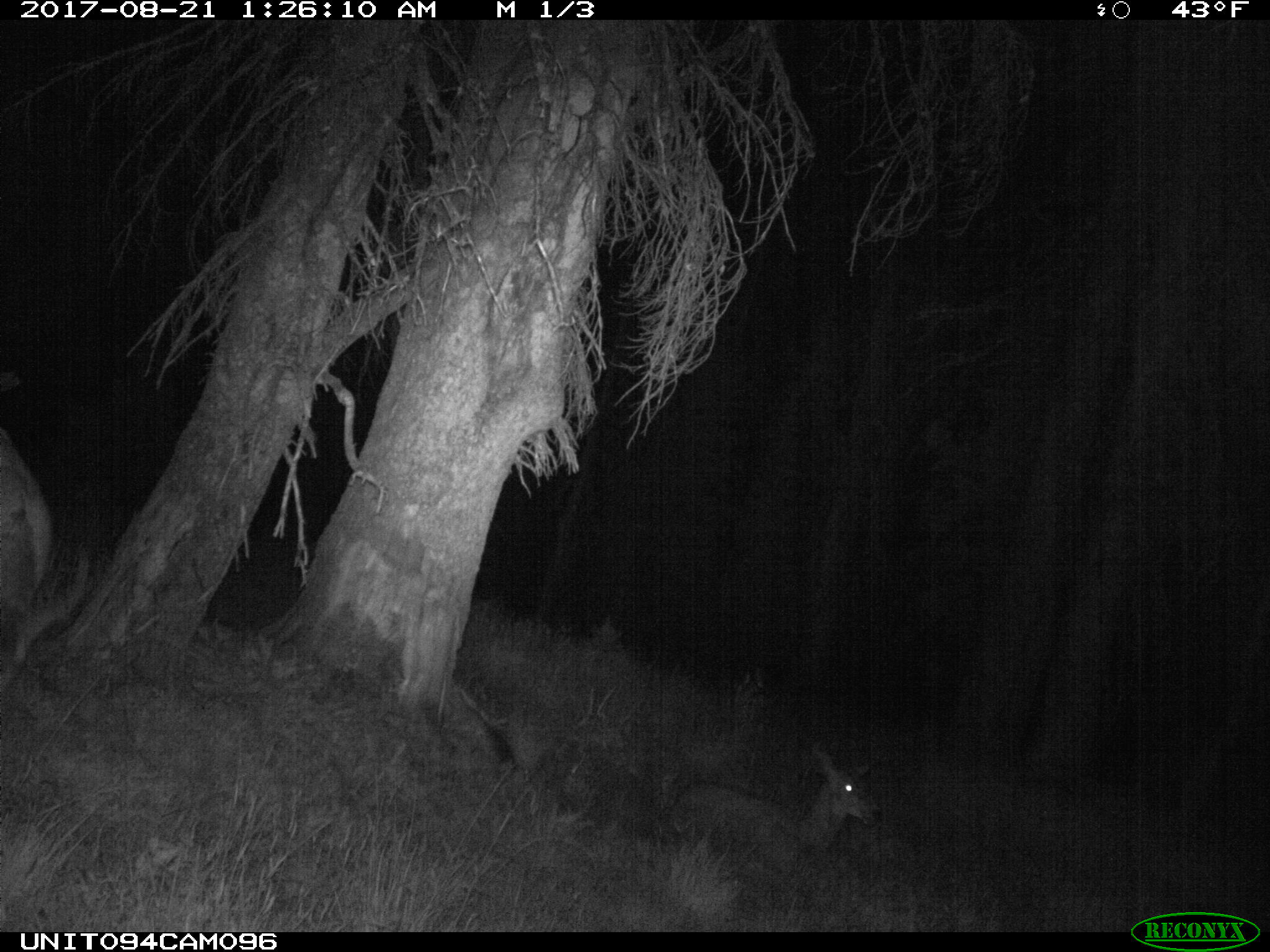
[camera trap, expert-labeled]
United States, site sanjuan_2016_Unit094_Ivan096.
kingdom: Animalia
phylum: Chordata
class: Mammalia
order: Artiodactyla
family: Cervidae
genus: Odocoileus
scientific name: Odocoileus hemionus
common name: mule deer